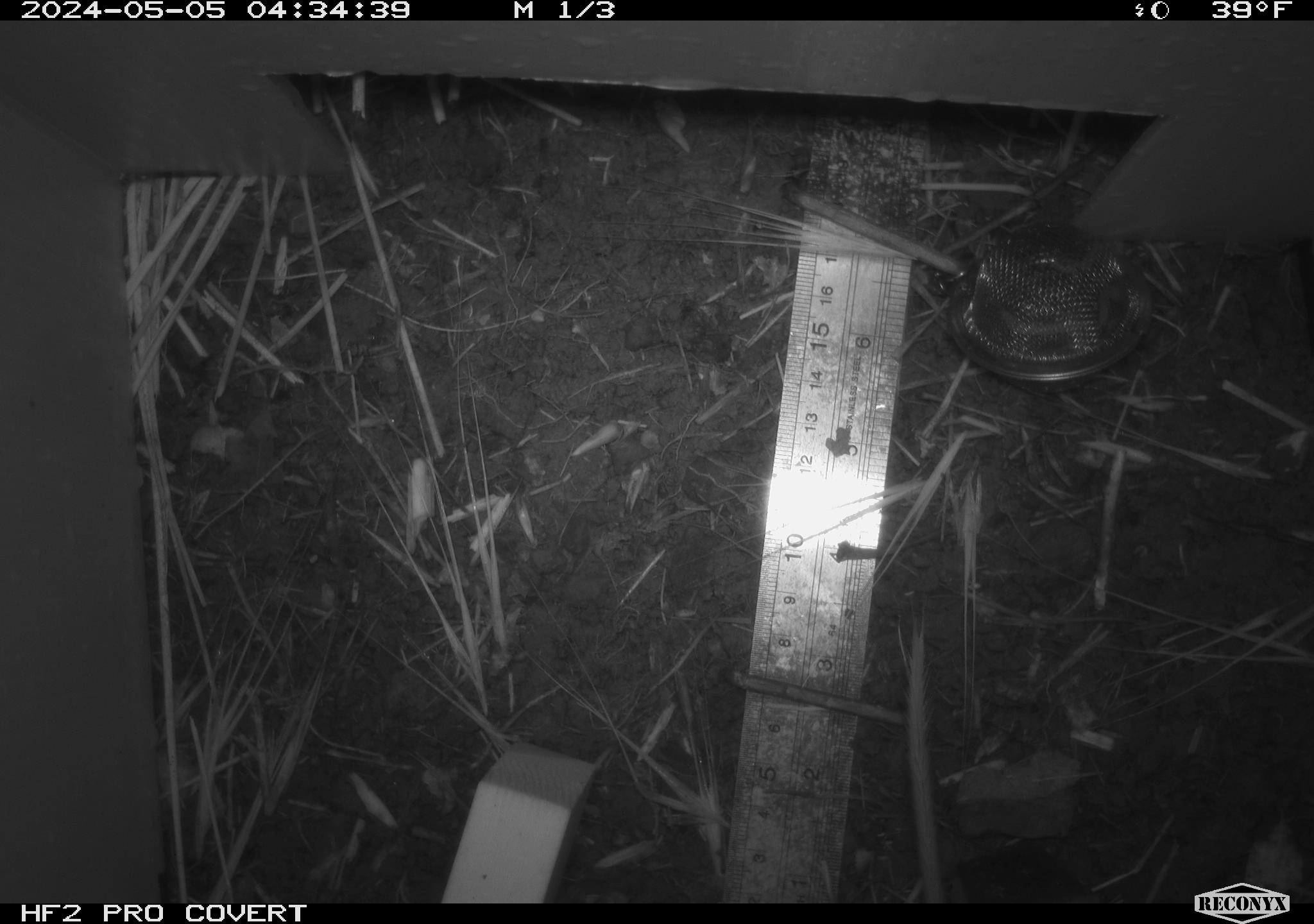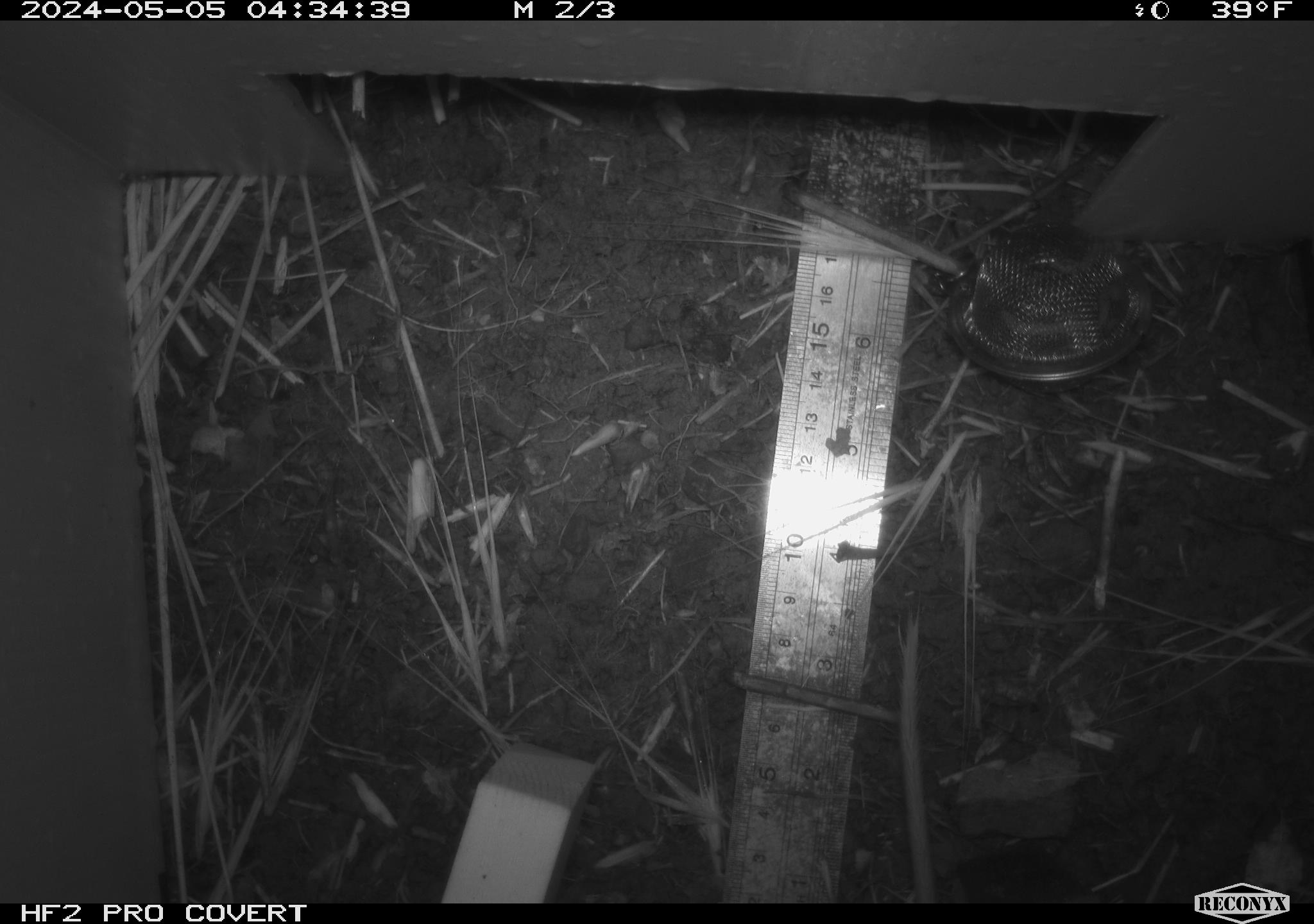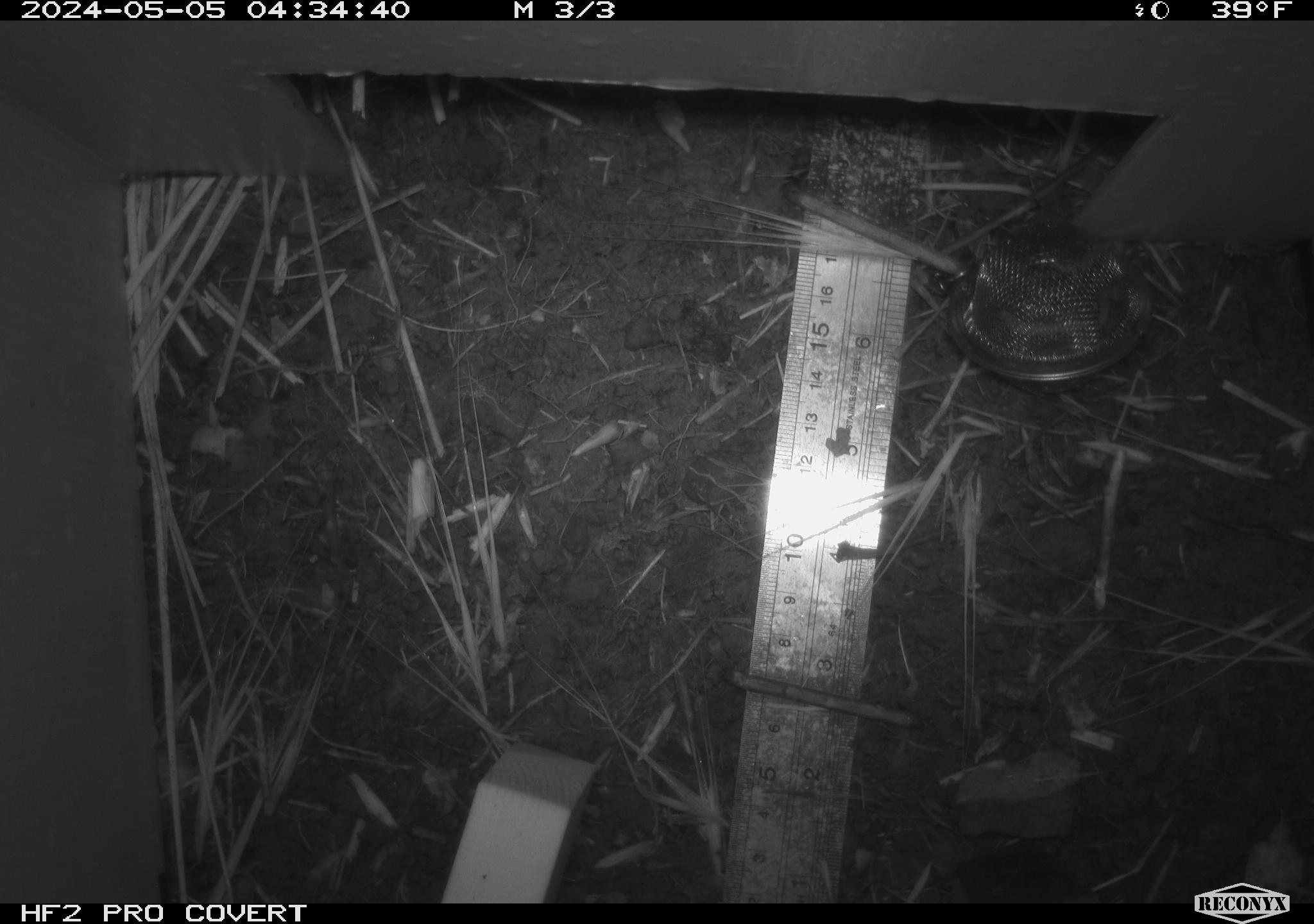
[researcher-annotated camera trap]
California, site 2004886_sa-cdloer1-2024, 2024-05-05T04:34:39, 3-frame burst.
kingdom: Animalia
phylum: Chordata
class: Mammalia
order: Rodentia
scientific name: Rodentia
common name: mouse species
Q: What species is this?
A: Mouse species (Rodentia).